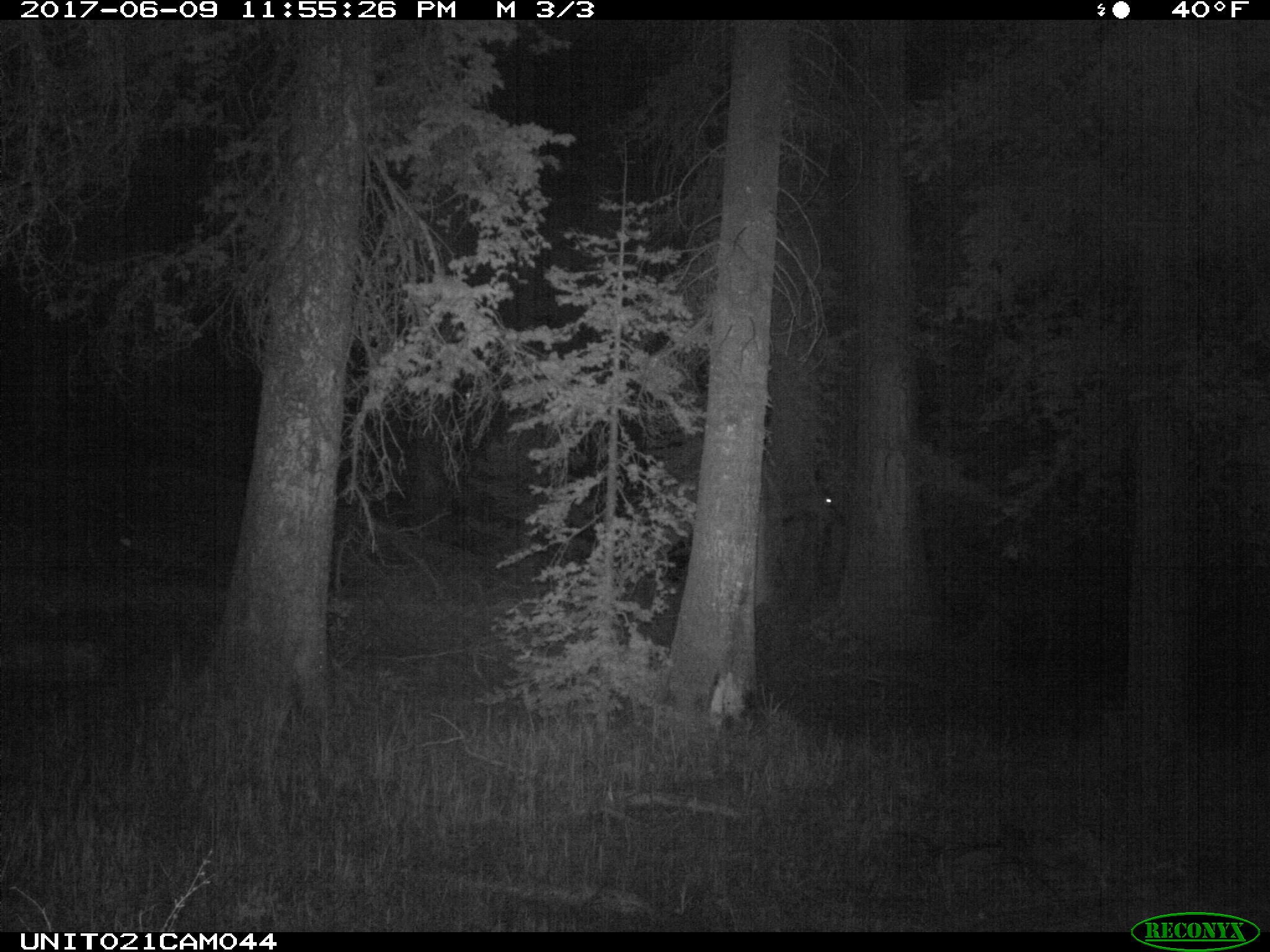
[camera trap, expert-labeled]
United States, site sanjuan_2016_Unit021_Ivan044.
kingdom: Animalia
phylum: Chordata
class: Mammalia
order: Artiodactyla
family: Cervidae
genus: Cervus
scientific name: Cervus elaphus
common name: red deer